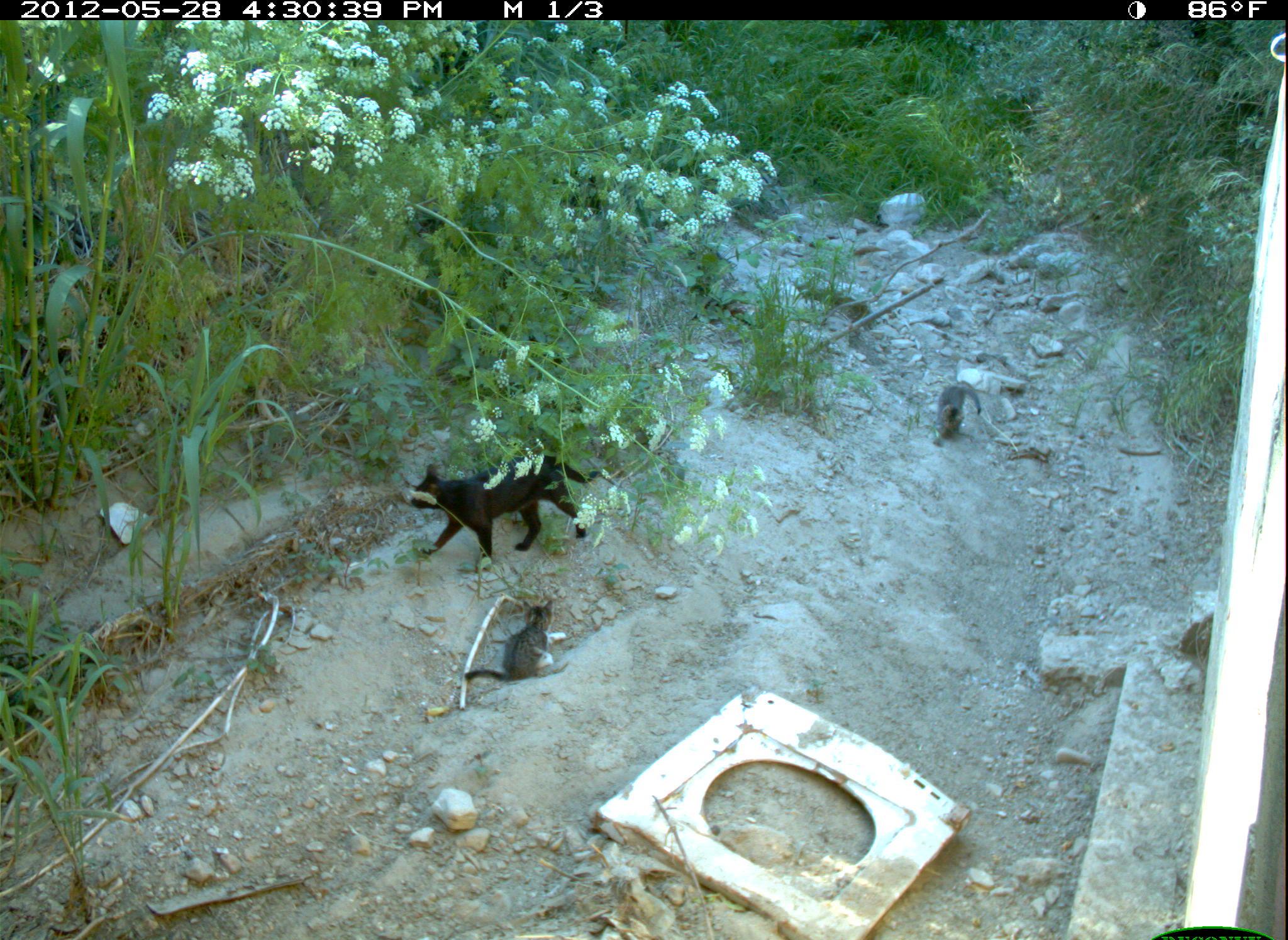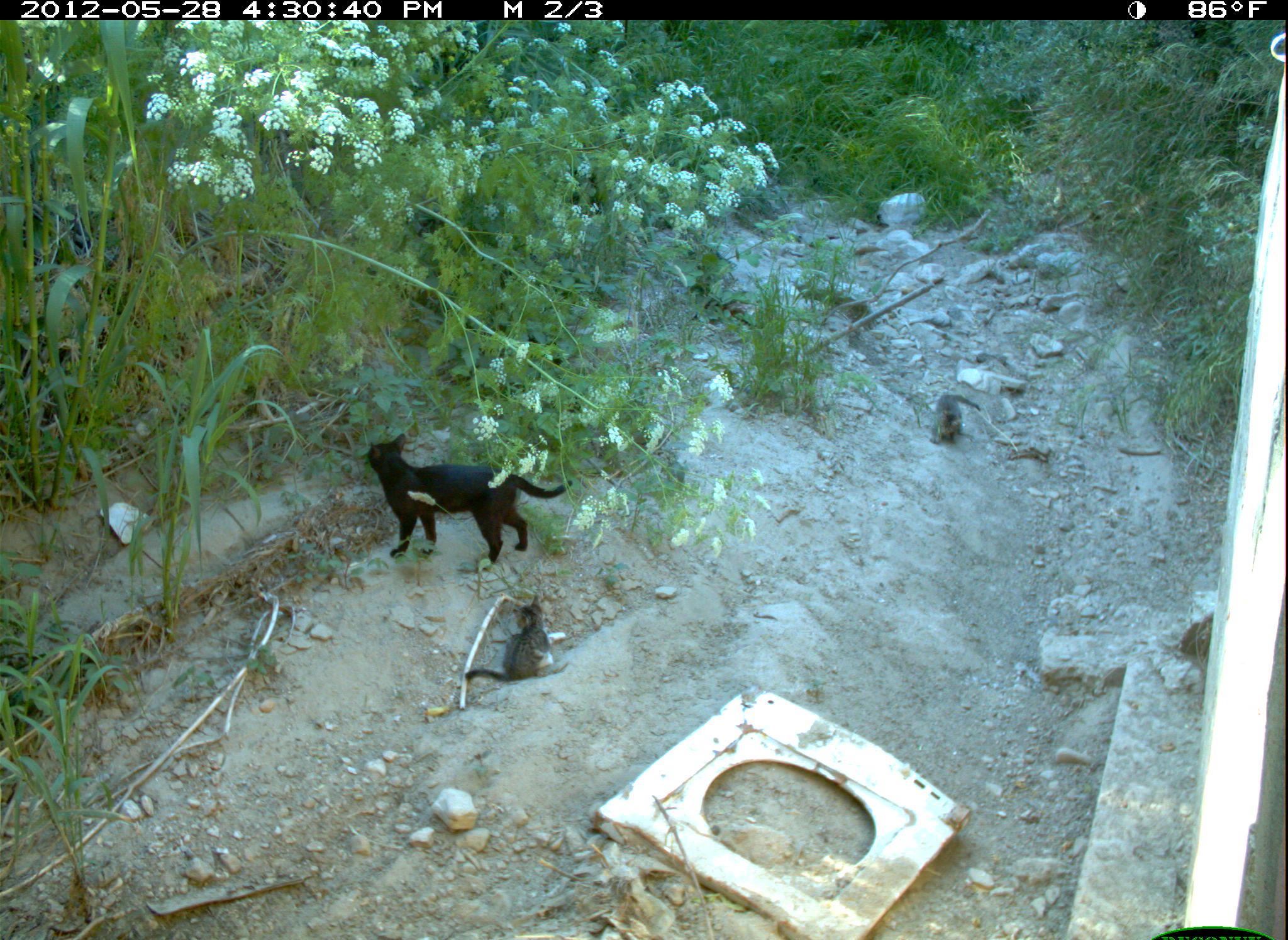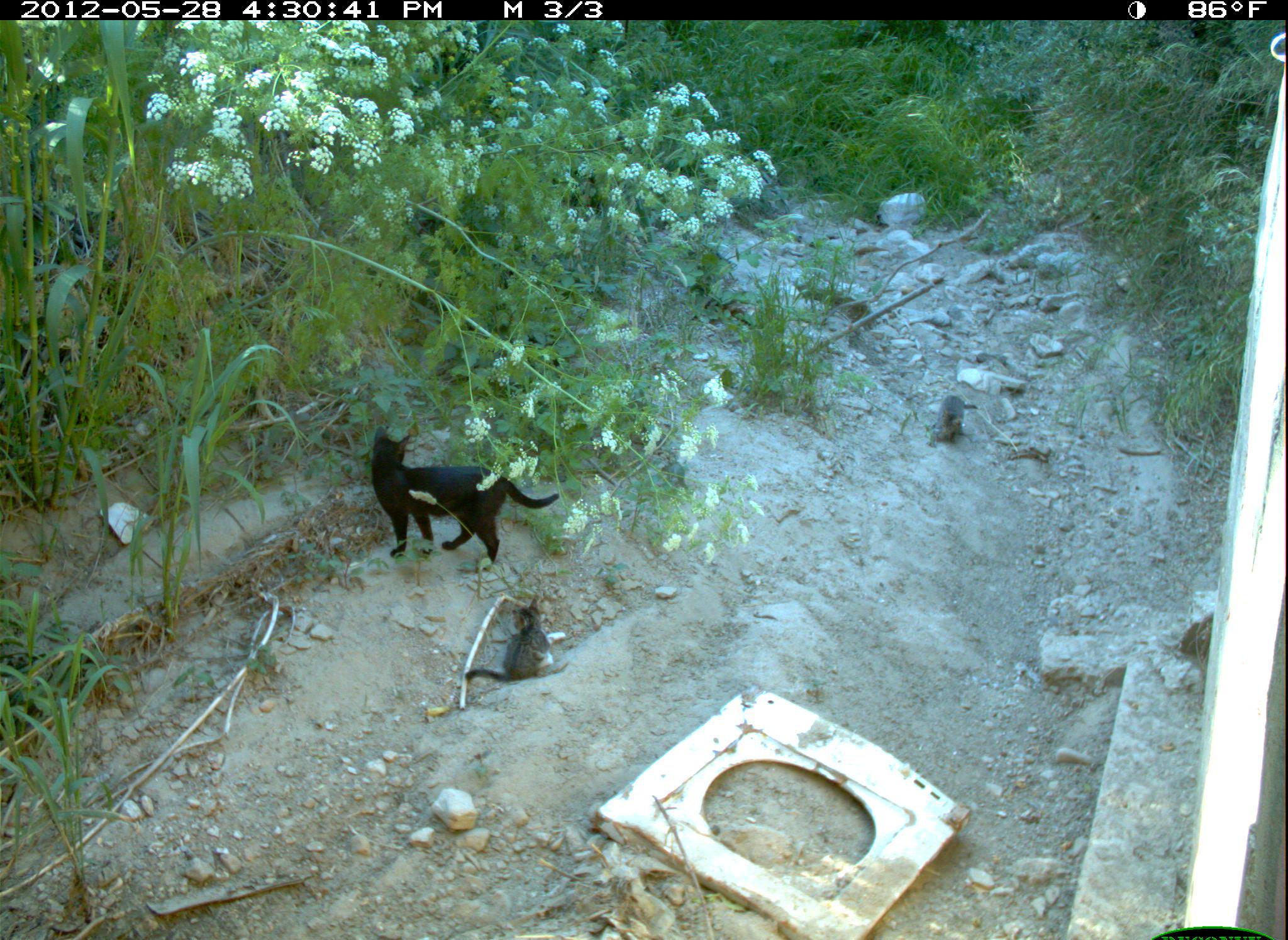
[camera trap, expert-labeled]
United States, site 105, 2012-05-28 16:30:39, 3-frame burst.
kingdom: Animalia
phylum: Chordata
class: Mammalia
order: Carnivora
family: Felidae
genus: Felis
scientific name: Felis catus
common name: cat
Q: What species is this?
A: Cat (Felis catus).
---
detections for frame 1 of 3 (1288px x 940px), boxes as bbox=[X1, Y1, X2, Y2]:
cat: bbox=[401, 445, 607, 572]; bbox=[454, 594, 573, 691]; bbox=[927, 369, 987, 459]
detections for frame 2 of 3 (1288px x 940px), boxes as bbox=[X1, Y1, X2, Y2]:
cat: bbox=[349, 425, 576, 570]; bbox=[459, 593, 572, 689]; bbox=[919, 383, 984, 457]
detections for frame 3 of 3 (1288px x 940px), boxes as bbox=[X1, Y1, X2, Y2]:
cat: bbox=[364, 428, 570, 570]; bbox=[462, 586, 564, 702]; bbox=[926, 385, 985, 451]